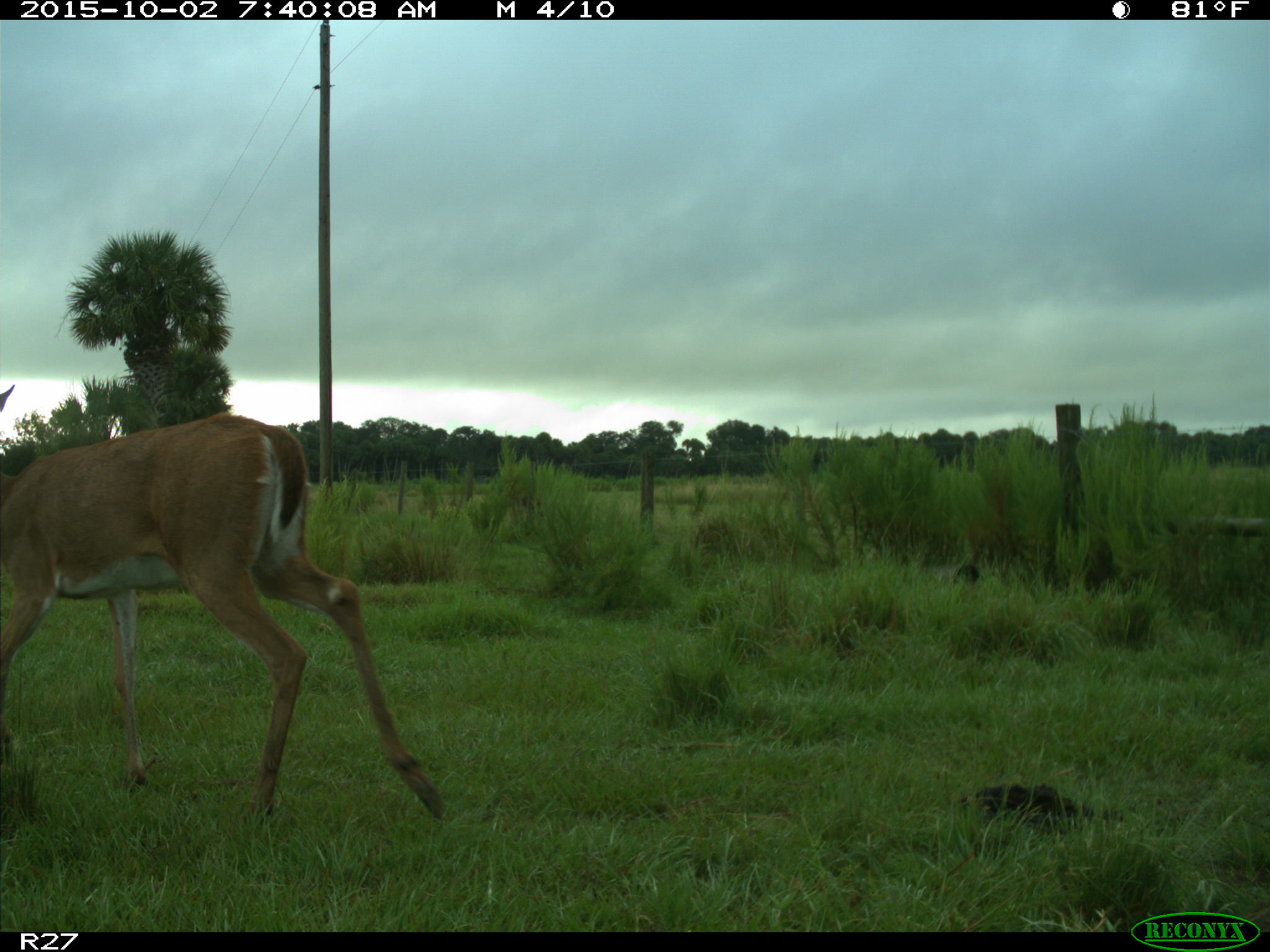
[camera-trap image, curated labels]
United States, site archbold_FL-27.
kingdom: Animalia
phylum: Chordata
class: Mammalia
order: Artiodactyla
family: Cervidae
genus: Odocoileus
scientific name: Odocoileus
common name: deer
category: unidentified deer